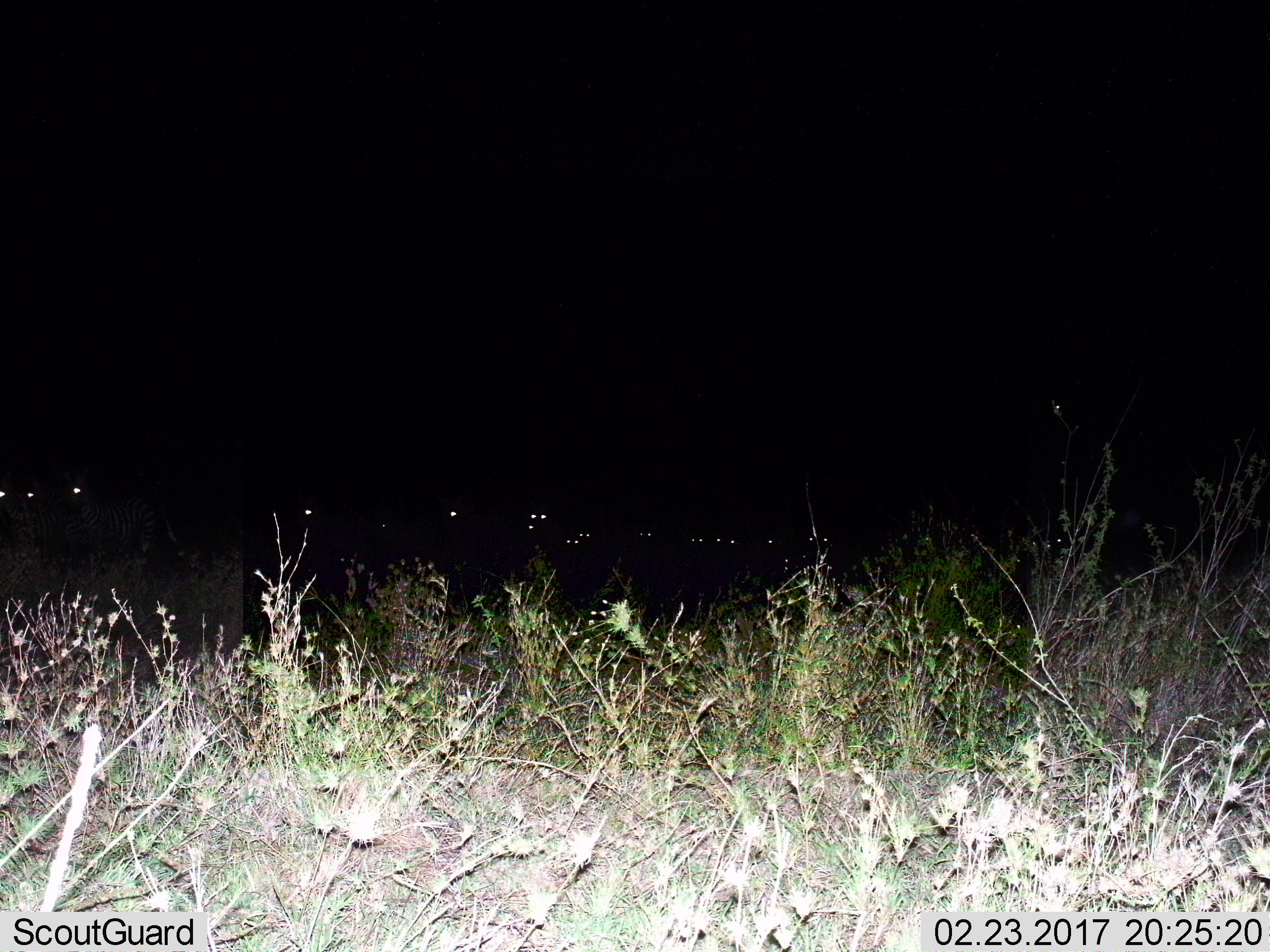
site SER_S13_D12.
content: unidentified animal